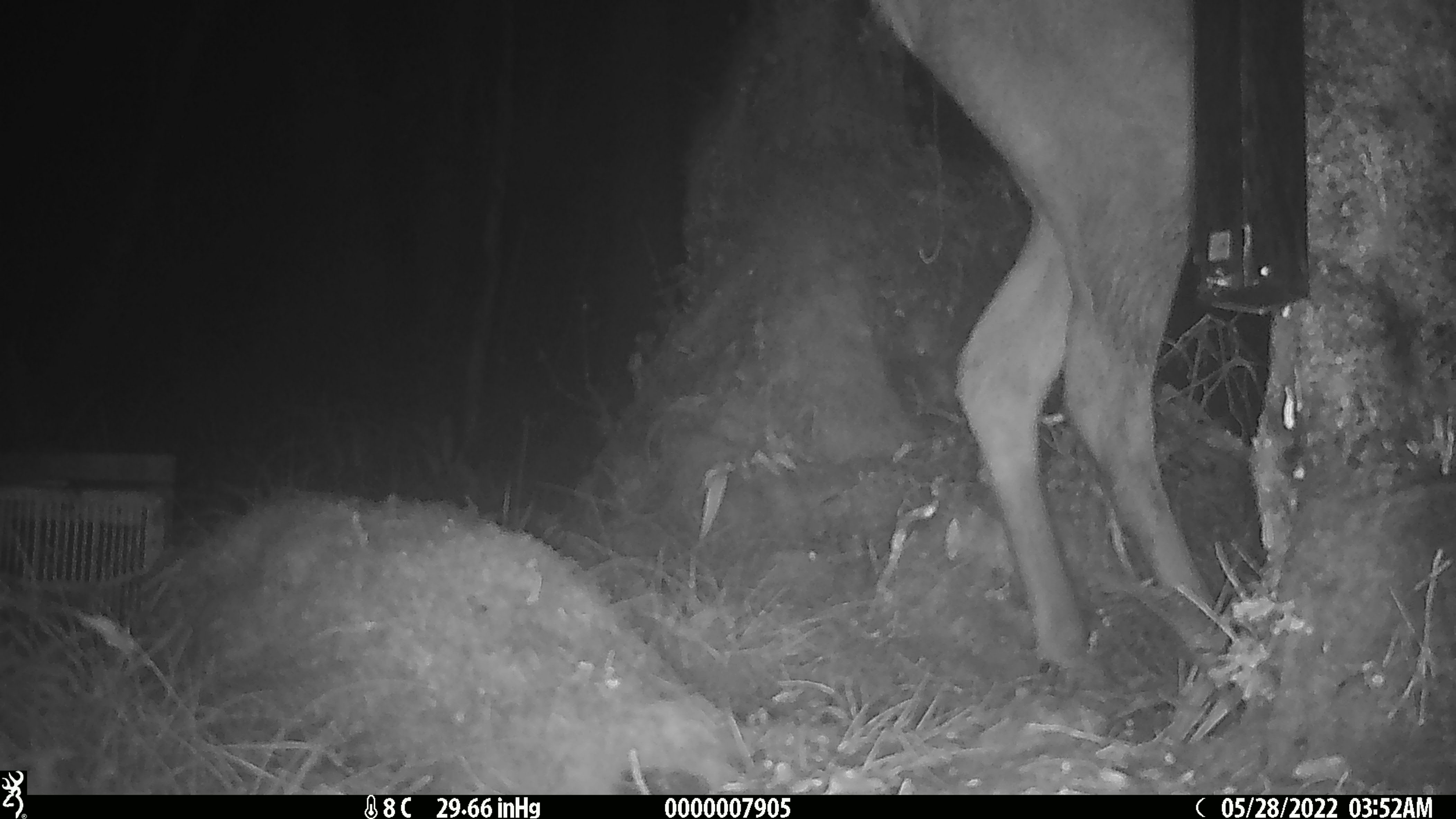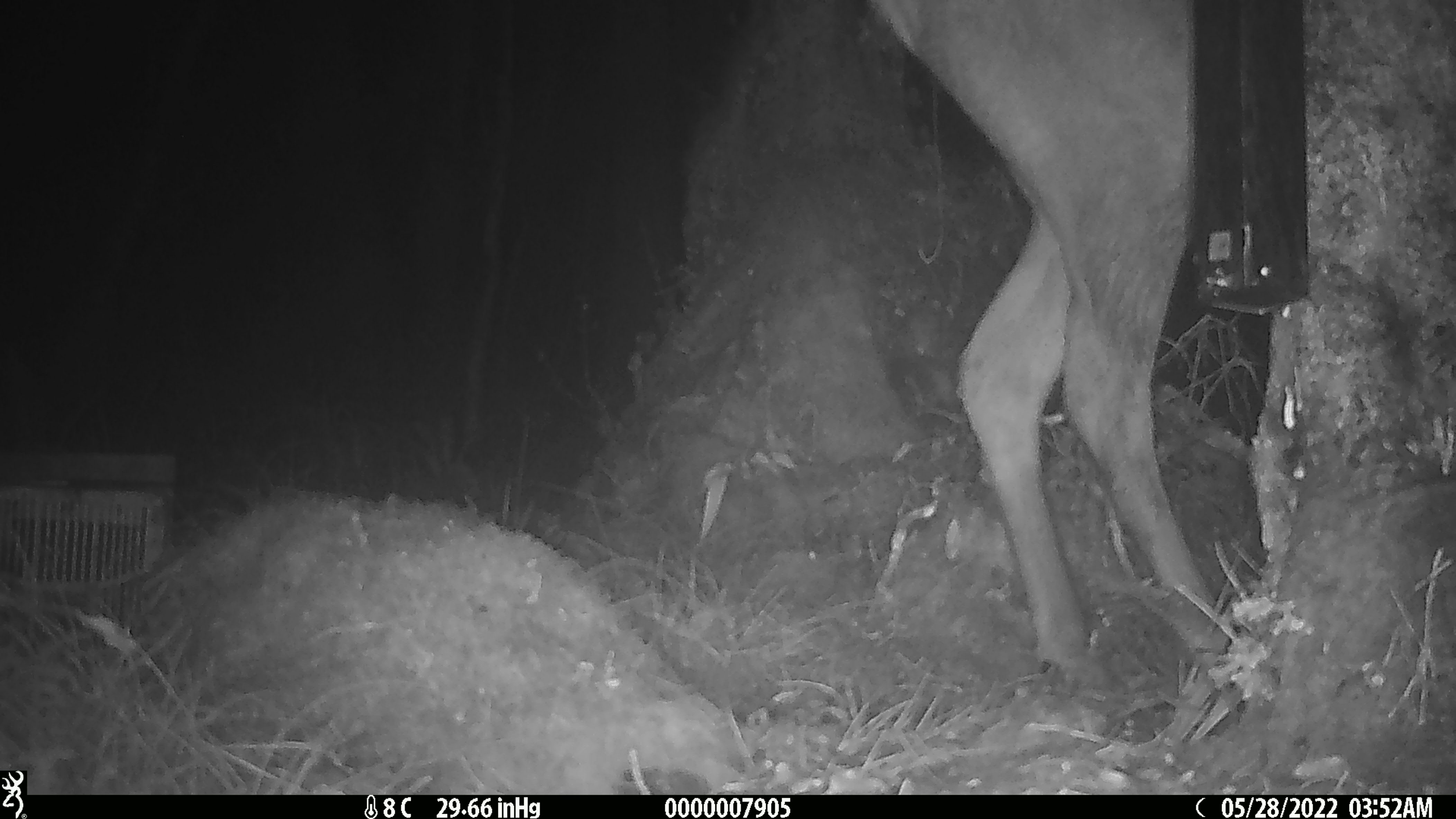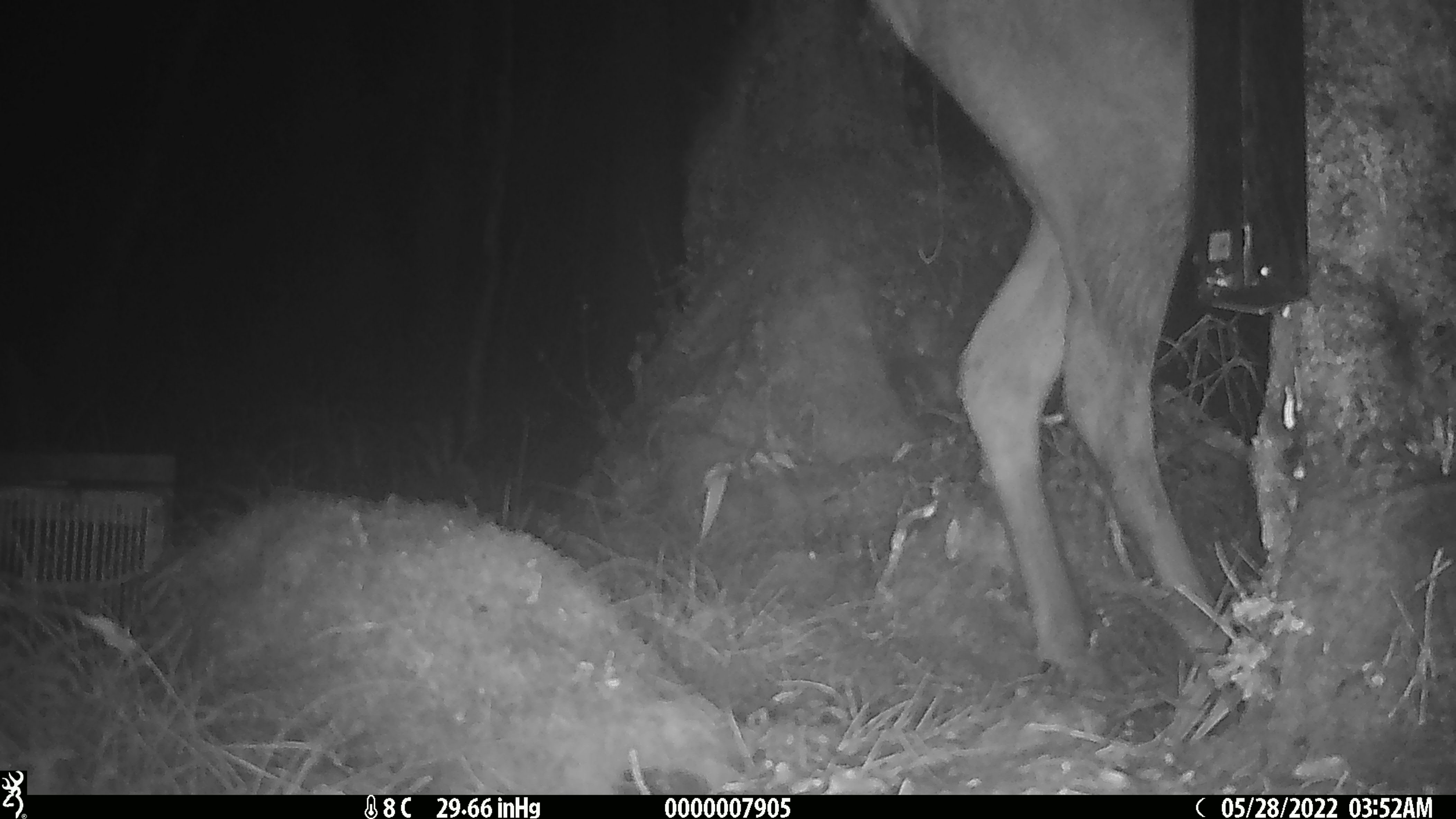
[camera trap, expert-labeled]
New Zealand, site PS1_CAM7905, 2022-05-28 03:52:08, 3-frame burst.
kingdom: Animalia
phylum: Chordata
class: Mammalia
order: Artiodactyla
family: Cervidae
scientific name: Cervidae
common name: deer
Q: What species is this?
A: Deer (Cervidae).